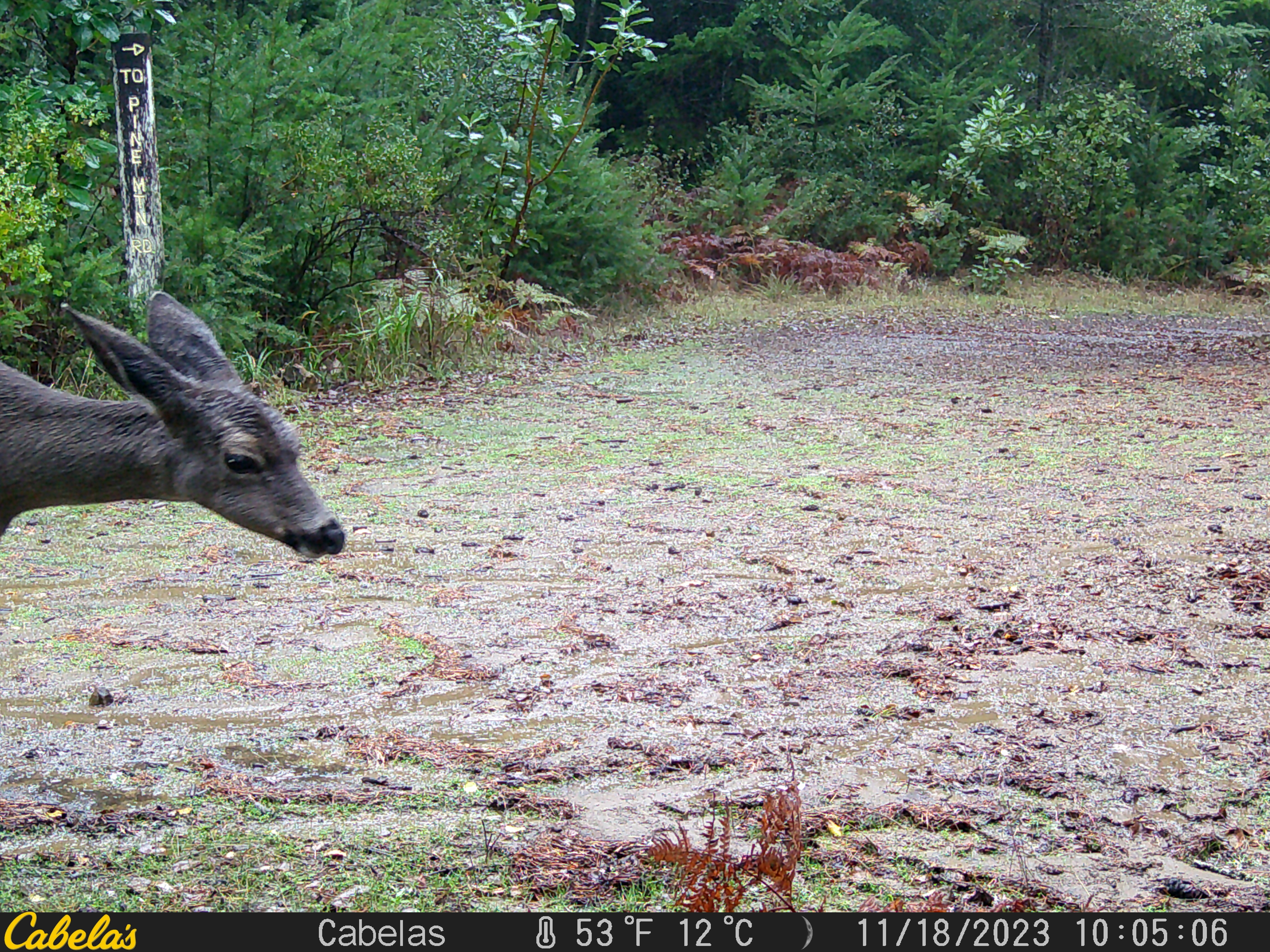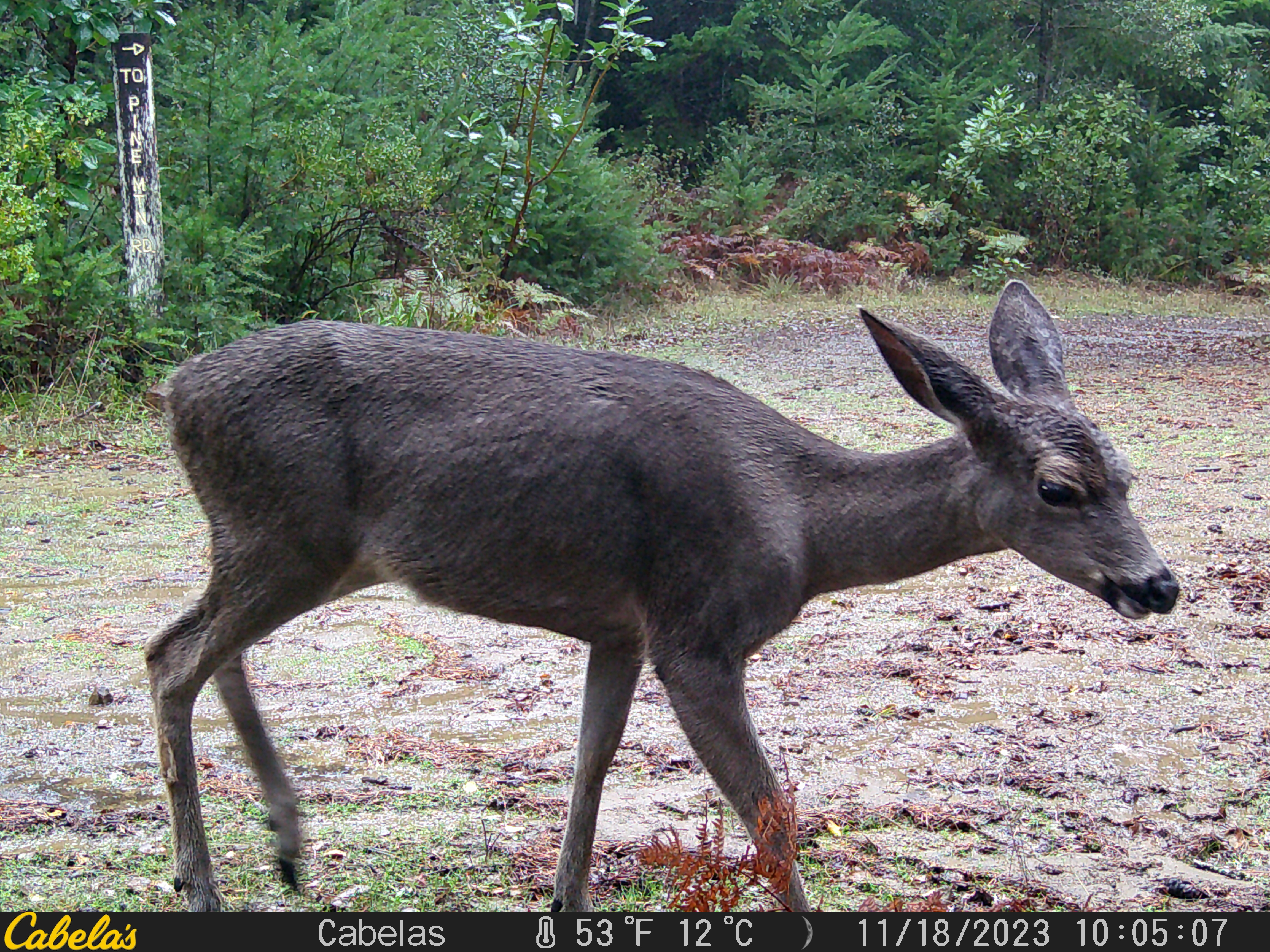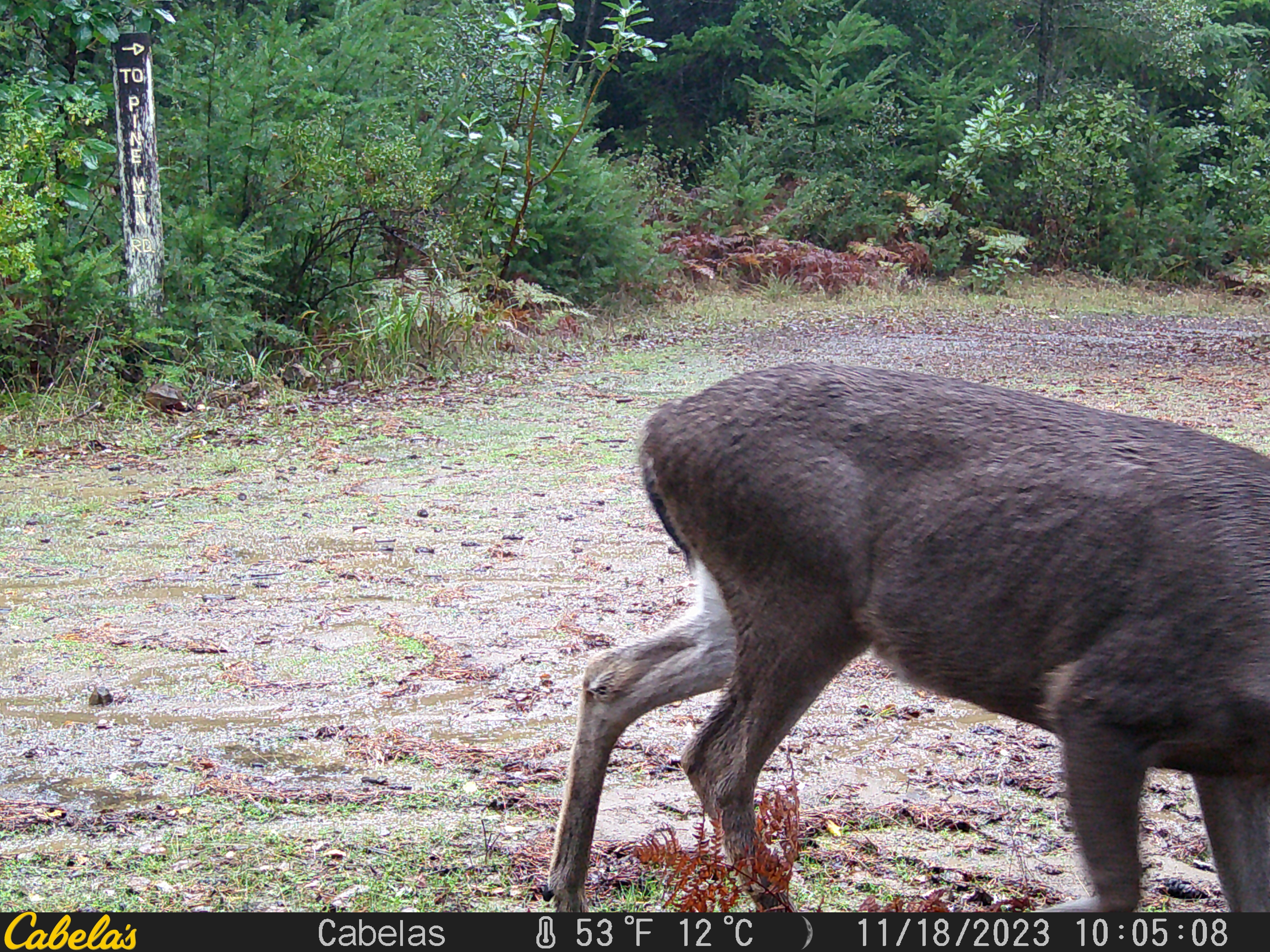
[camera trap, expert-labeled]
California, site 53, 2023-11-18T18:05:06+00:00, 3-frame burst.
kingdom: Animalia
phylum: Chordata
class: Mammalia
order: Artiodactyla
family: Cervidae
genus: Odocoileus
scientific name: Odocoileus hemionus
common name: mule deer